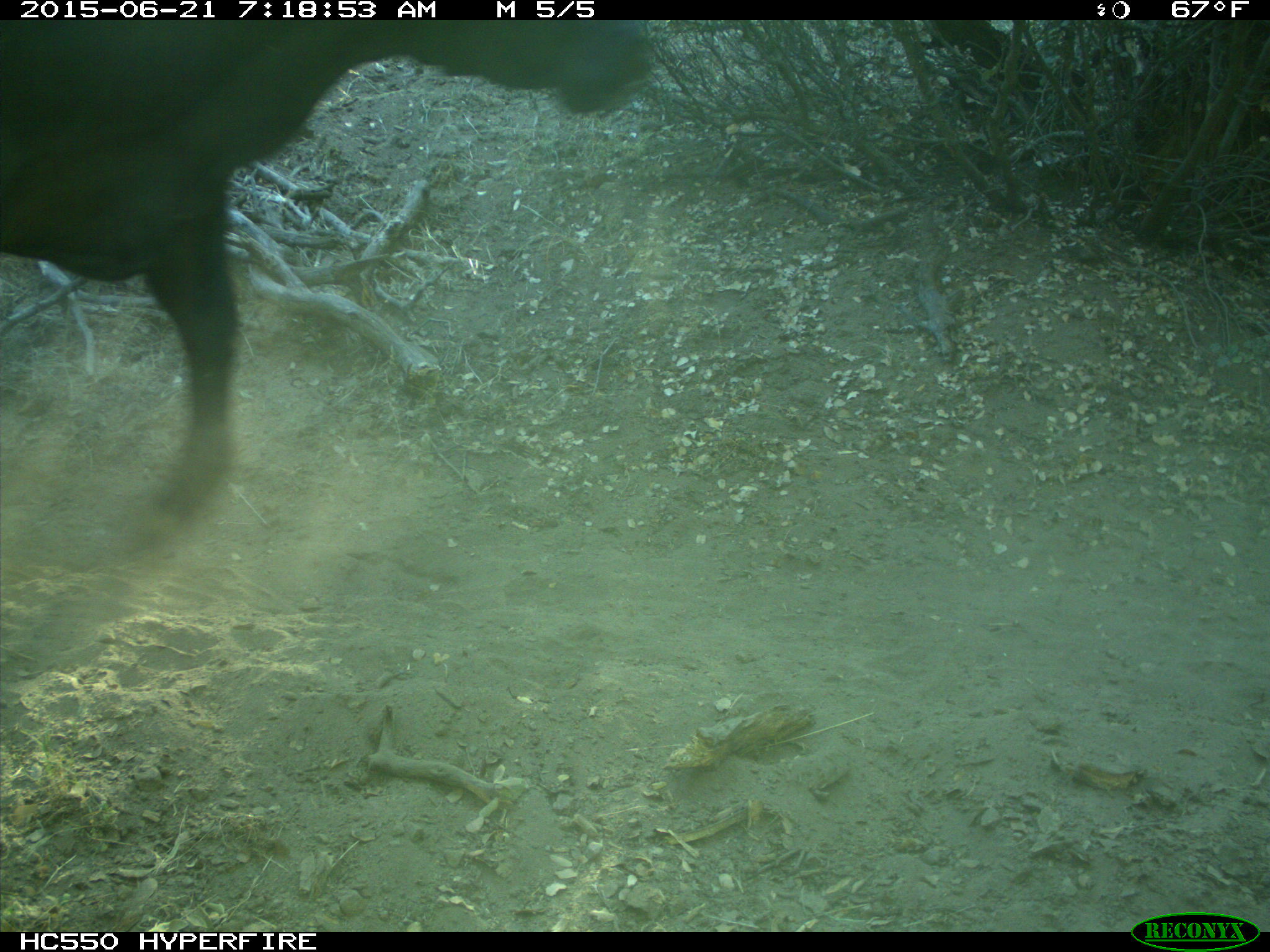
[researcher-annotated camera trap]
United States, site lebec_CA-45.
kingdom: Animalia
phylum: Chordata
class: Mammalia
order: Artiodactyla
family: Bovidae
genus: Bos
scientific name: Bos taurus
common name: domestic cow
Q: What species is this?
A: Bos taurus (domestic cow).